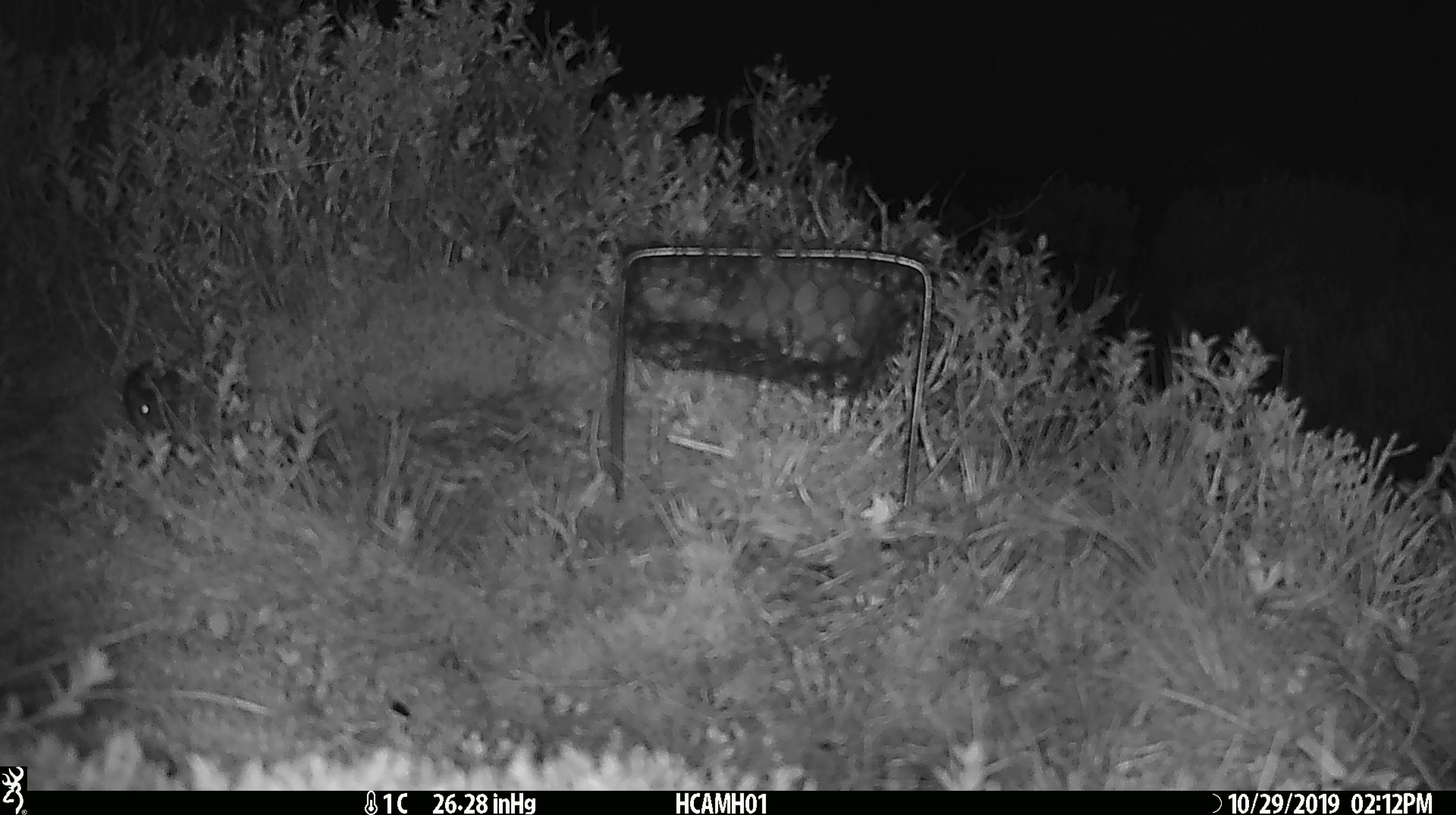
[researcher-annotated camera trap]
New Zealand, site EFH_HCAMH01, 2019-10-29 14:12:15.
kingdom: Animalia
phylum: Chordata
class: Mammalia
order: Rodentia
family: Muridae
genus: Mus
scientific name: Mus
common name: mouse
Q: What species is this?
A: Mouse (Mus).